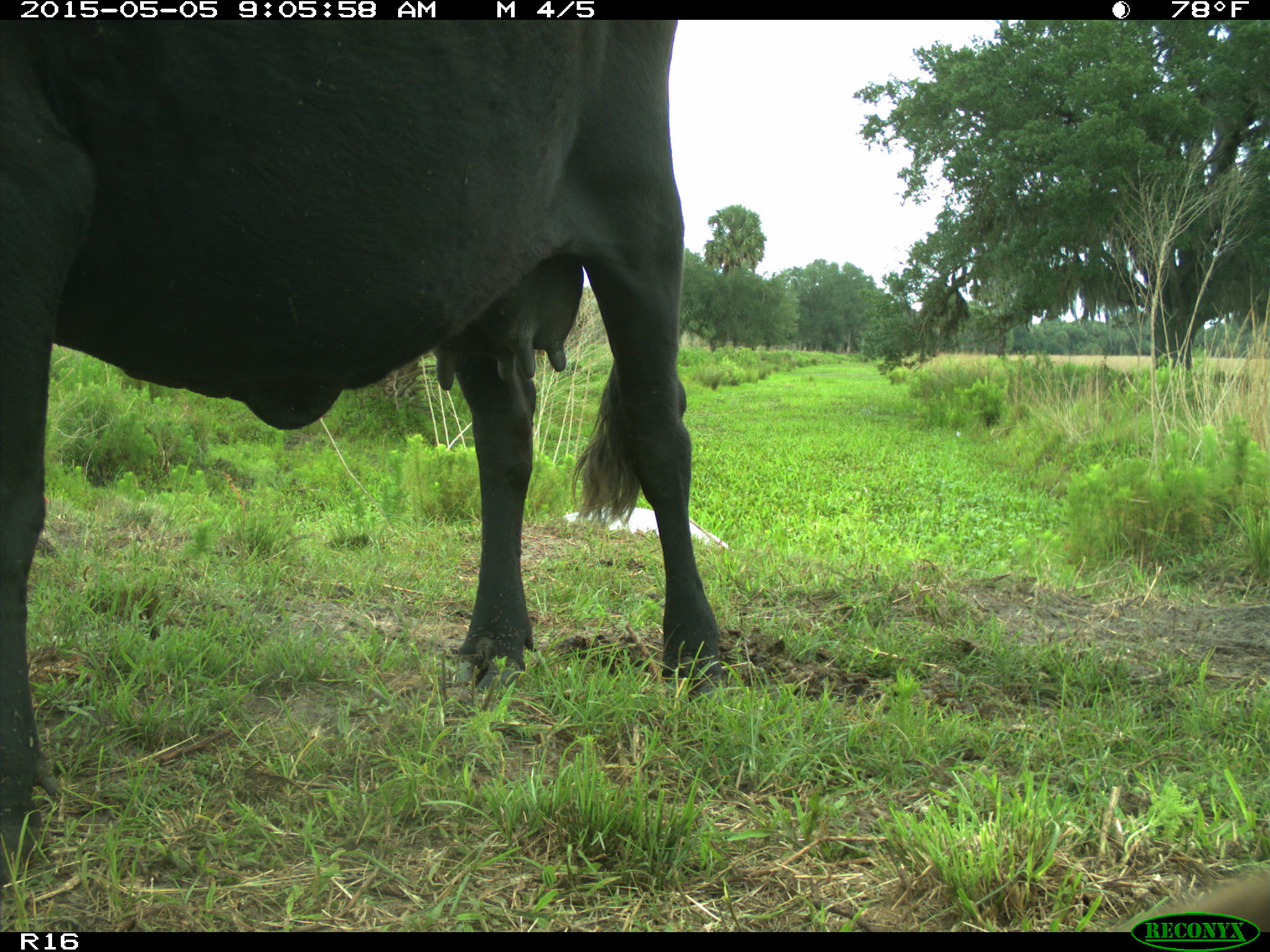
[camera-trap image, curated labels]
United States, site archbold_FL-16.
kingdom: Animalia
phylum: Chordata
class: Mammalia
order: Artiodactyla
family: Bovidae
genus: Bos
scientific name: Bos taurus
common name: domestic cow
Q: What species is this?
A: Bos taurus (domestic cow).